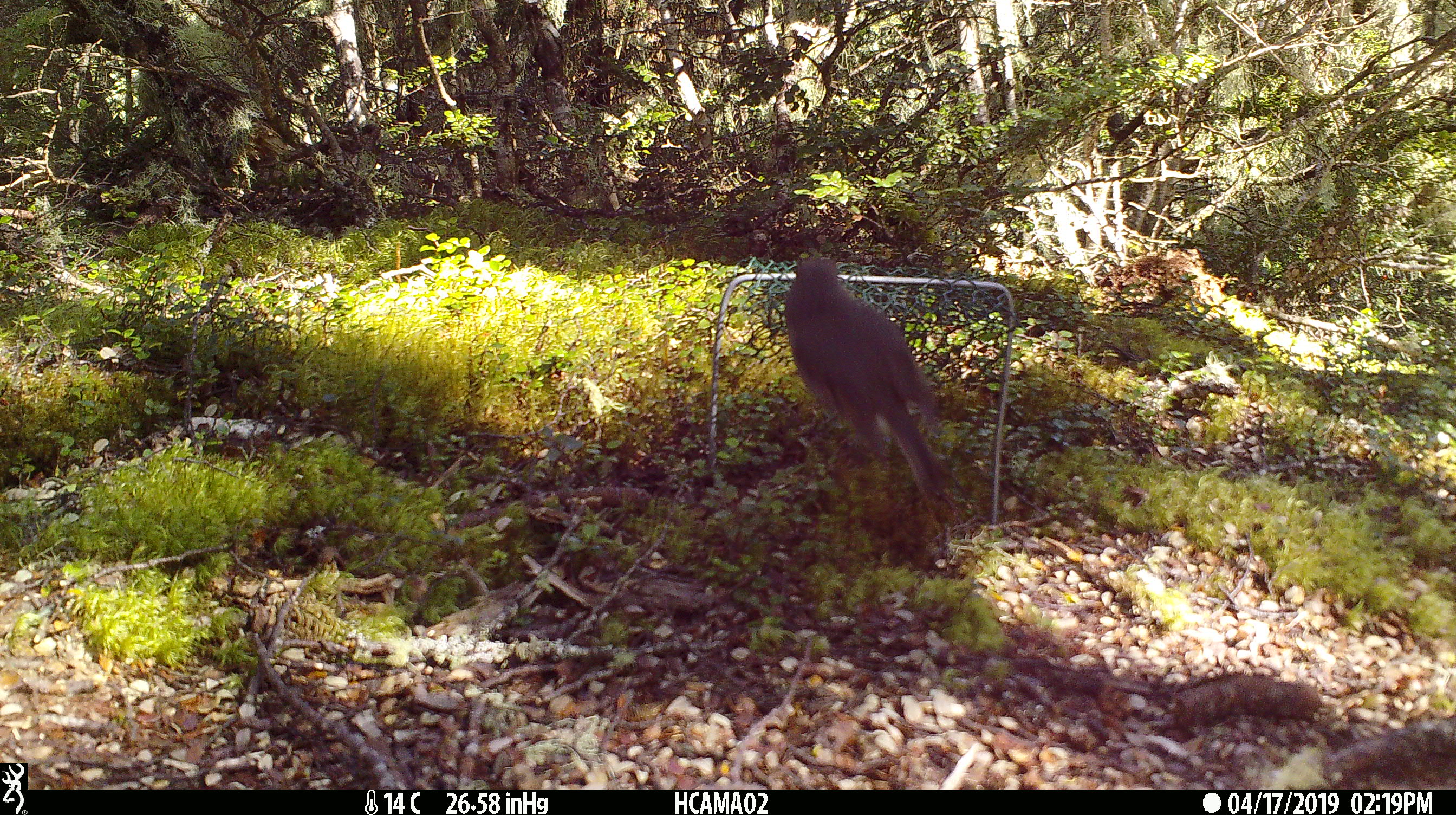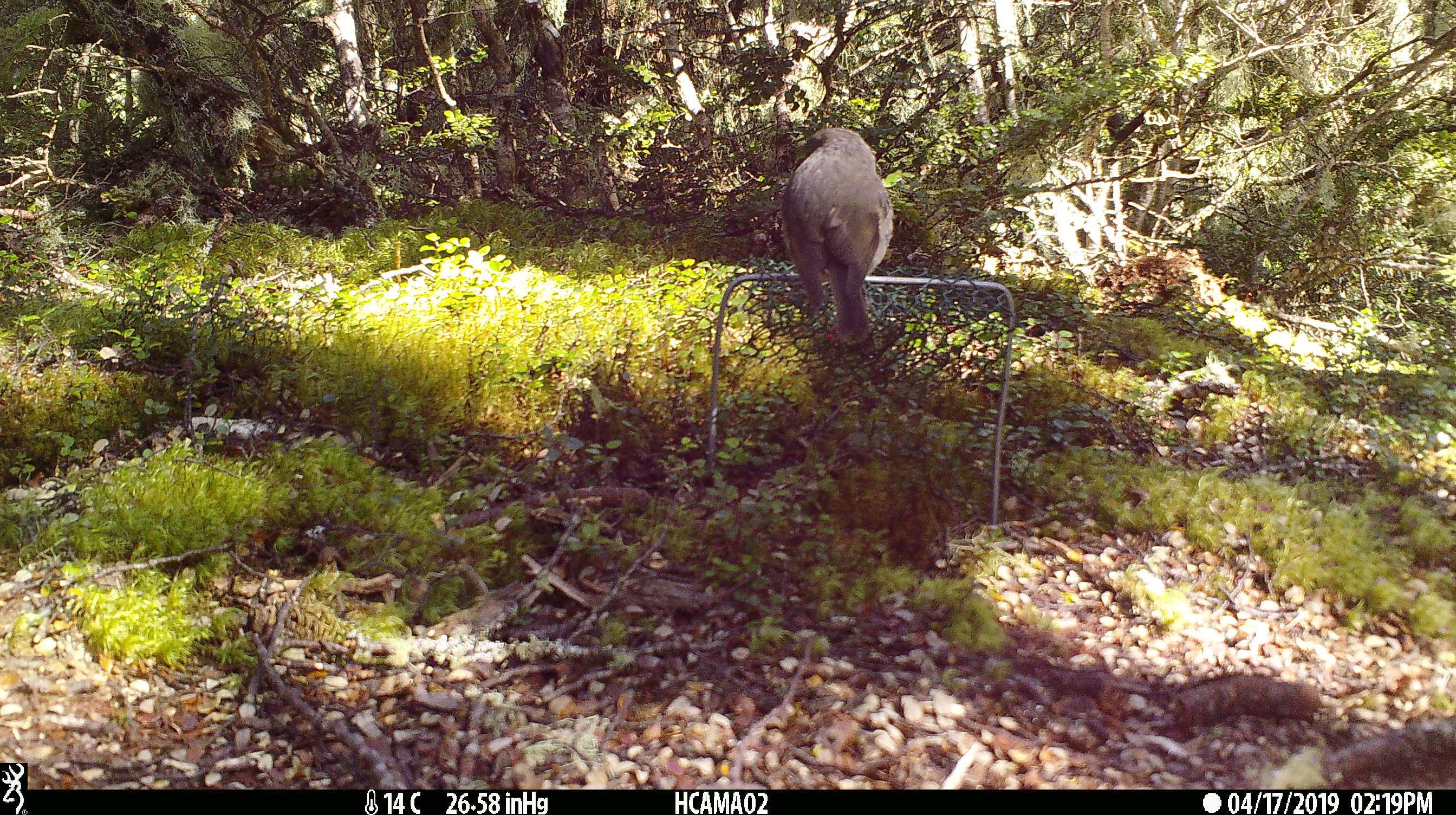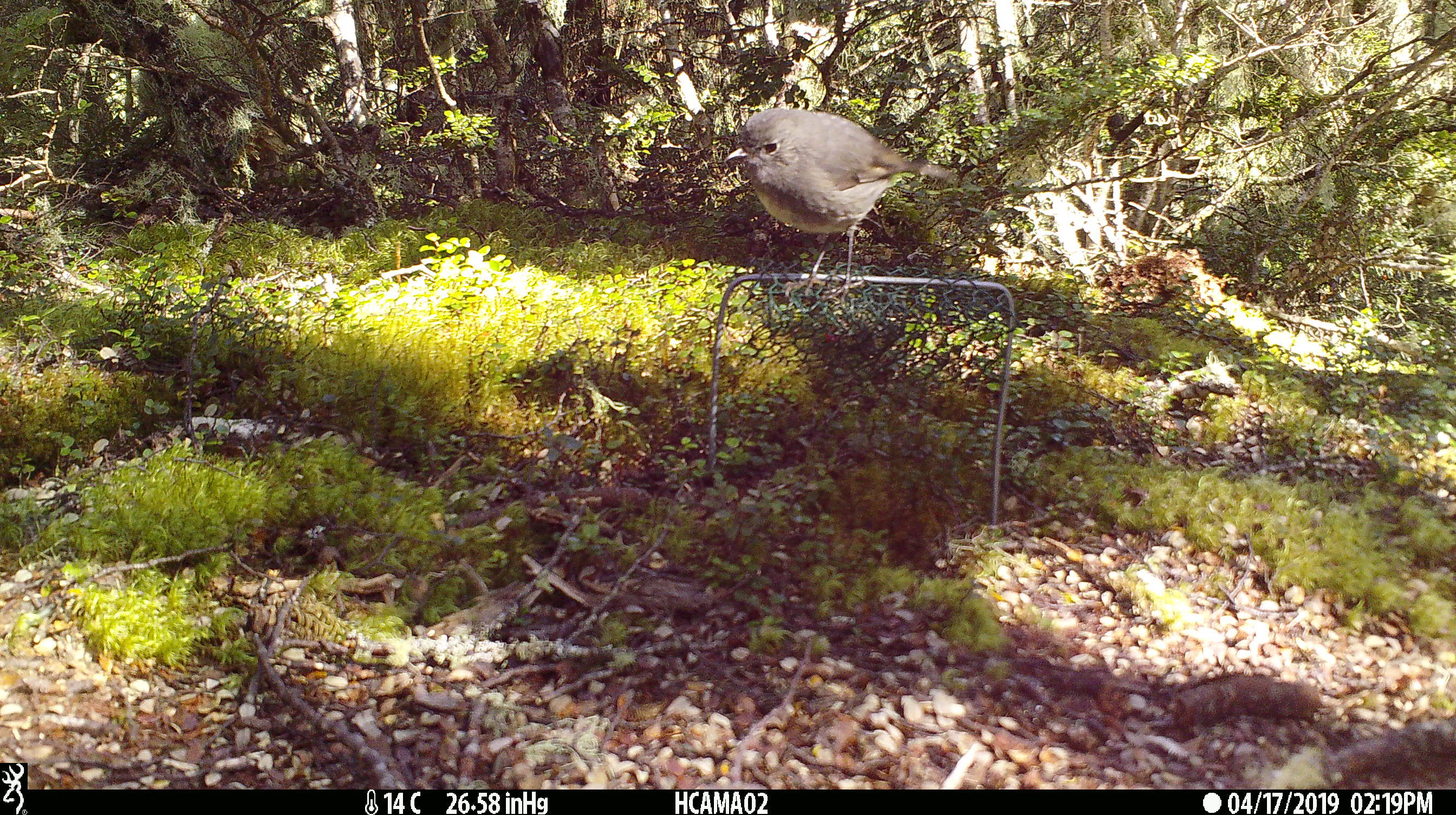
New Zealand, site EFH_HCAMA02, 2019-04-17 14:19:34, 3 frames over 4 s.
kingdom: Animalia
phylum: Chordata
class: Aves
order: Passeriformes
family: Petroicidae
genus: Petroica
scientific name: Petroica australis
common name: new zealand robin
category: robin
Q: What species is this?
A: Robin (new zealand robin) (Petroica australis).